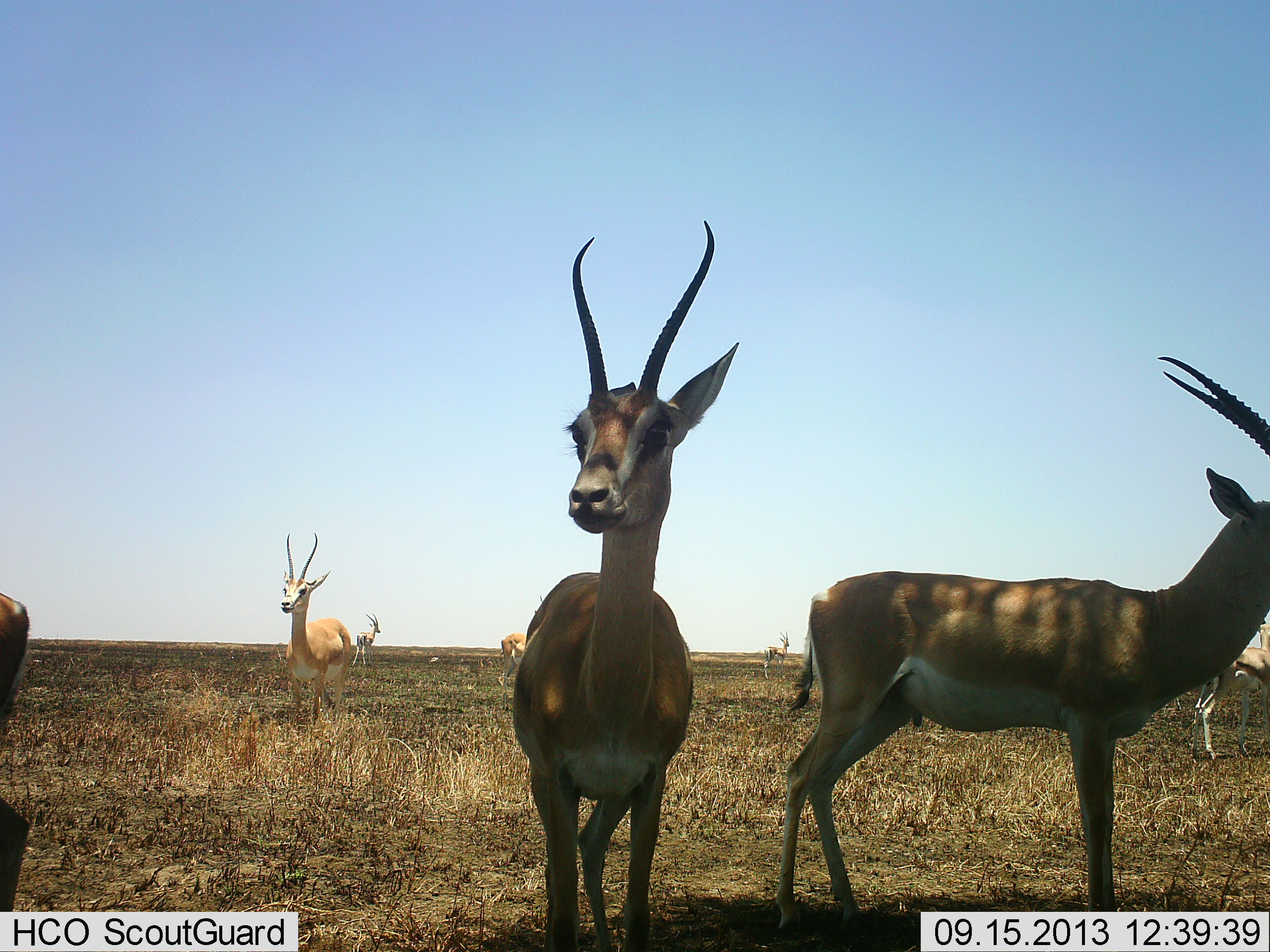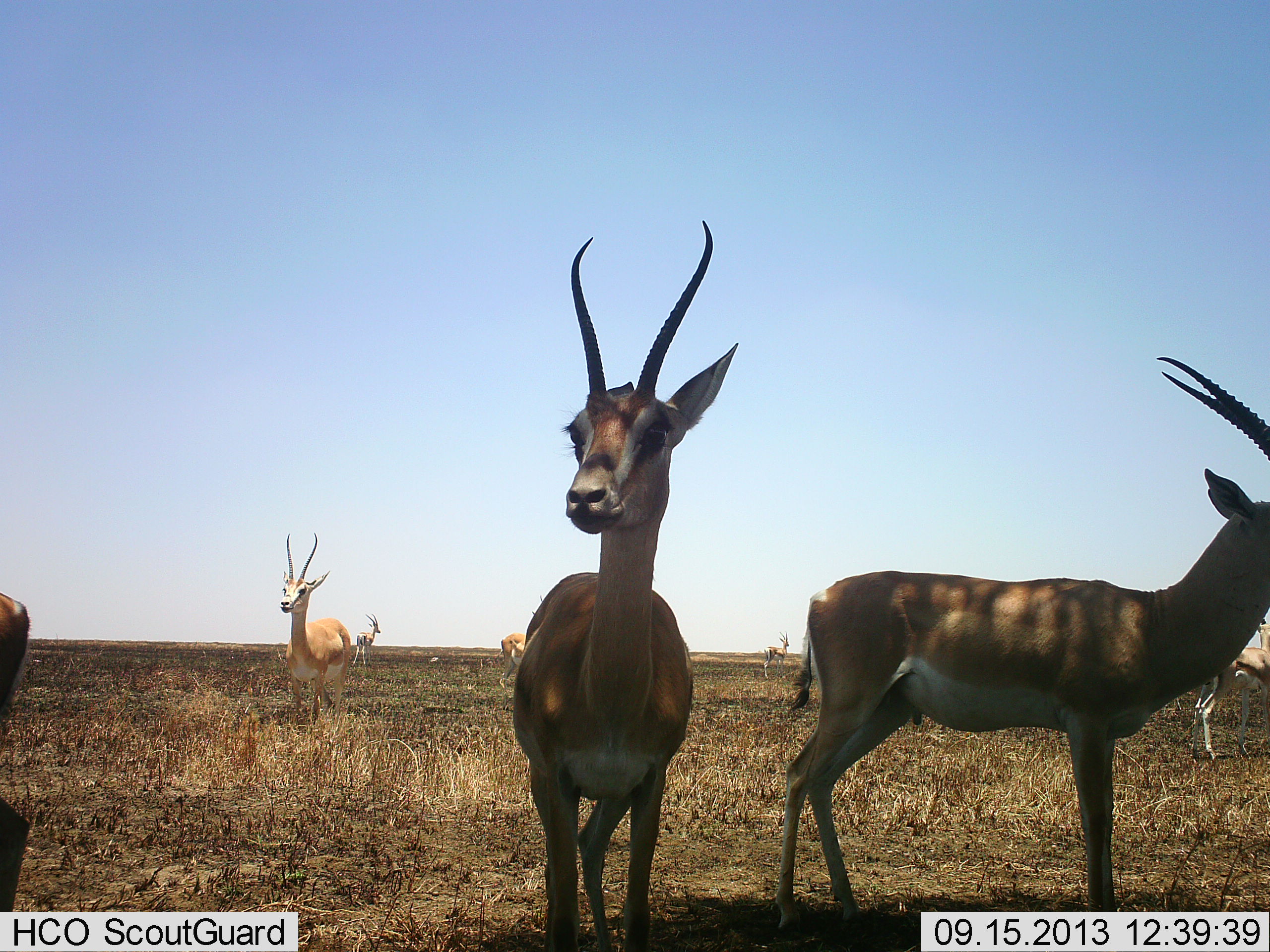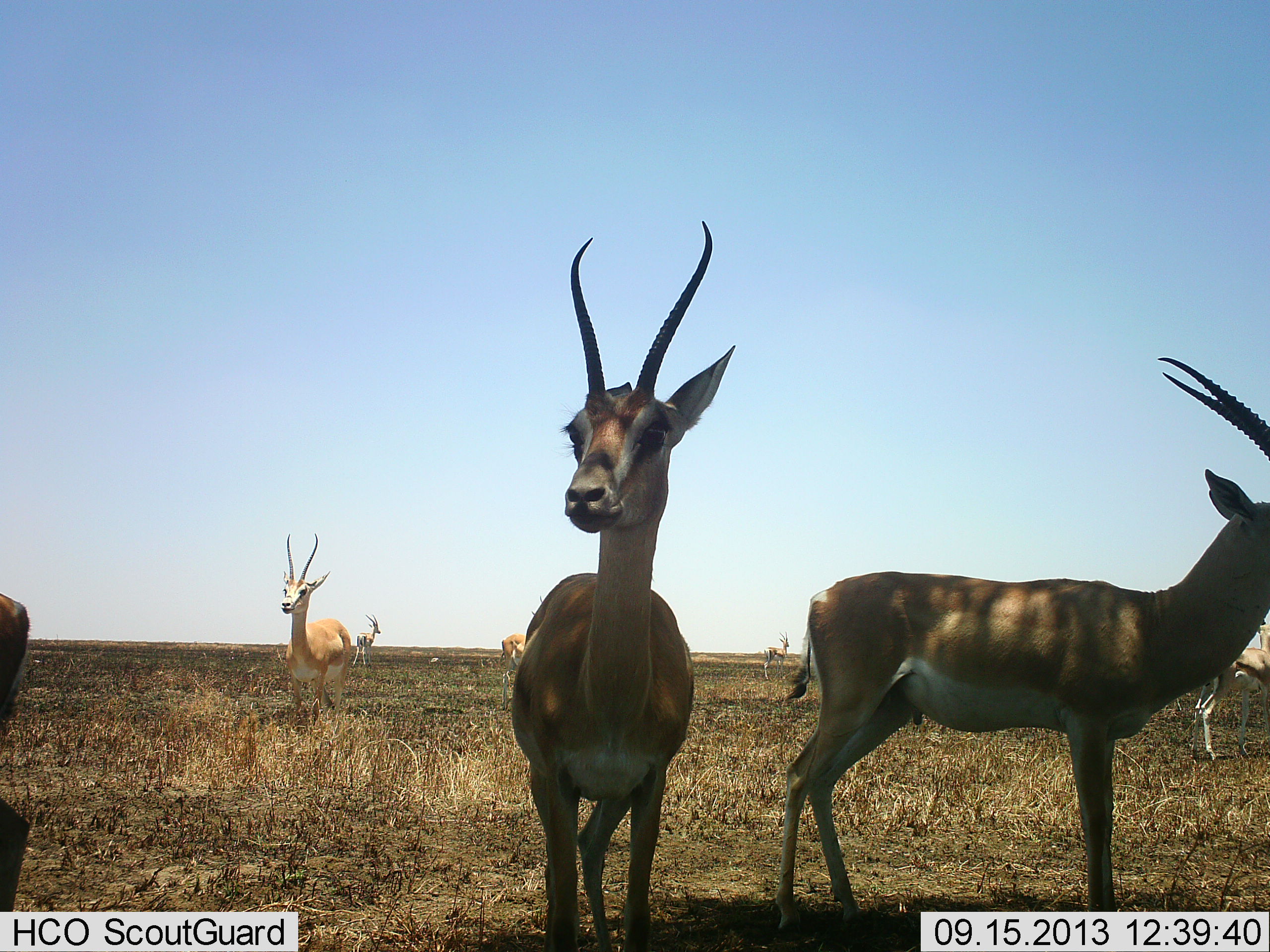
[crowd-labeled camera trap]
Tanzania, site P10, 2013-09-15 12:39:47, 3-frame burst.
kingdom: Animalia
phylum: Chordata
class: Mammalia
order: Artiodactyla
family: Bovidae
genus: Nanger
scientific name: Nanger granti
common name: grant's gazelle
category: gazellegrants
Gazellegrants (grant's gazelle) (Nanger granti), count 8. Behavior (volunteer vote fractions): standing 100%, resting 0%, moving 10%, interacting 0%. Young present (vote fraction): 0%. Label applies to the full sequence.